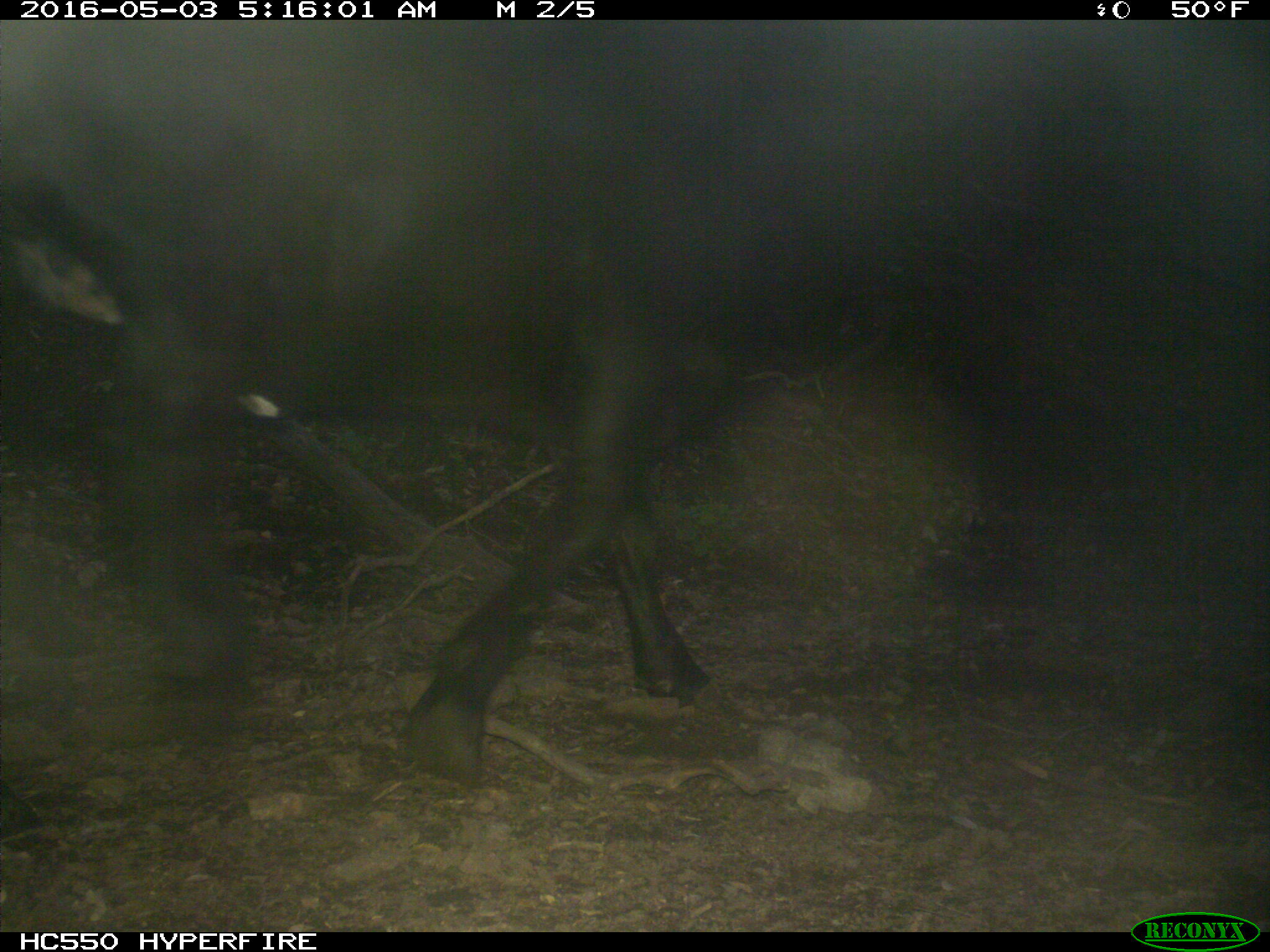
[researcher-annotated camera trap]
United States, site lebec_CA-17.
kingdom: Animalia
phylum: Chordata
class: Mammalia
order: Artiodactyla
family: Bovidae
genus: Bos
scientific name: Bos taurus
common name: domestic cow